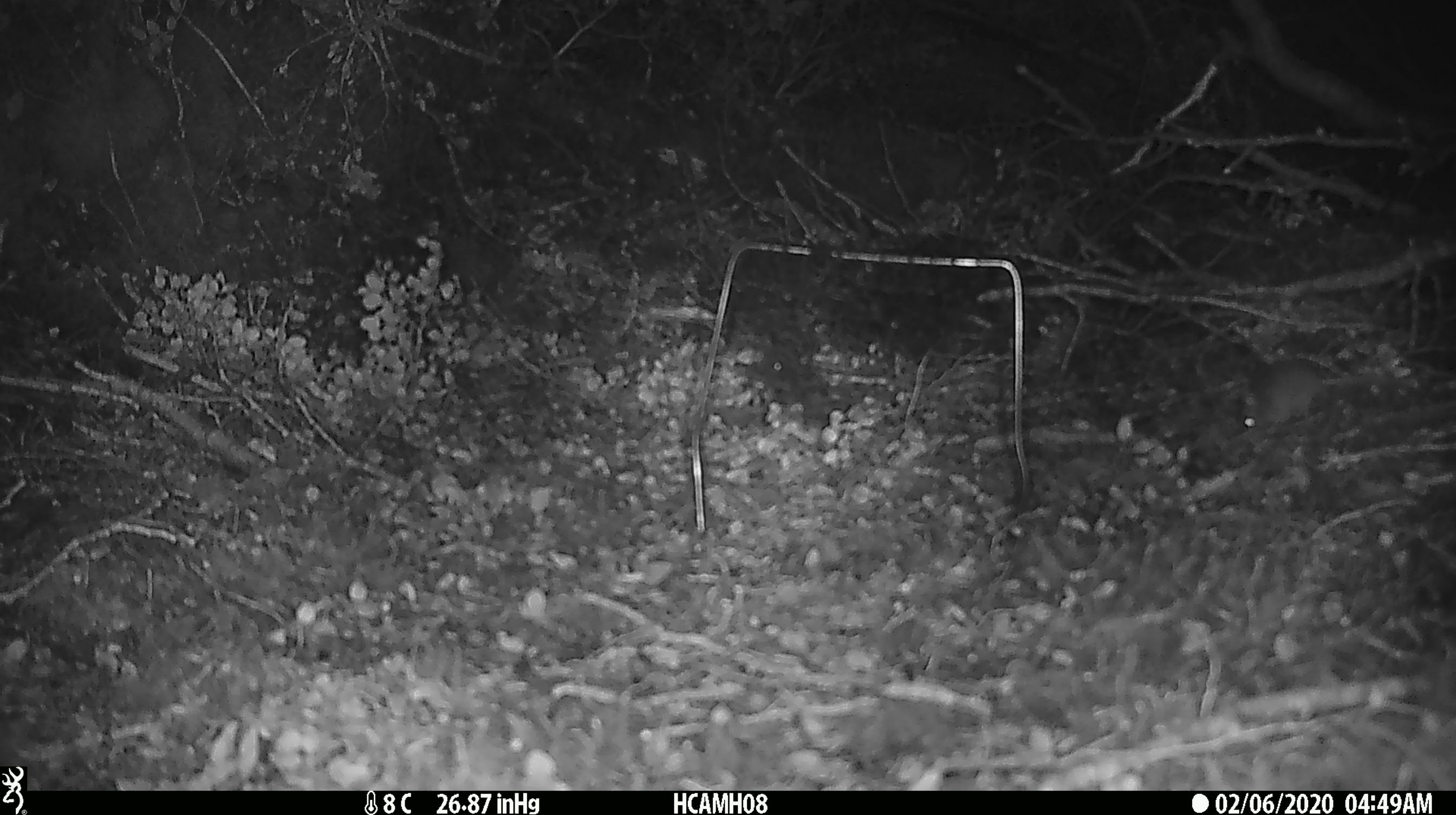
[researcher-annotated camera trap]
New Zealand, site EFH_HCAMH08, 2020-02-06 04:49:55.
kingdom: Animalia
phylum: Chordata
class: Mammalia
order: Rodentia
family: Muridae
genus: Mus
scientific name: Mus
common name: mouse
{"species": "mouse (Mus)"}